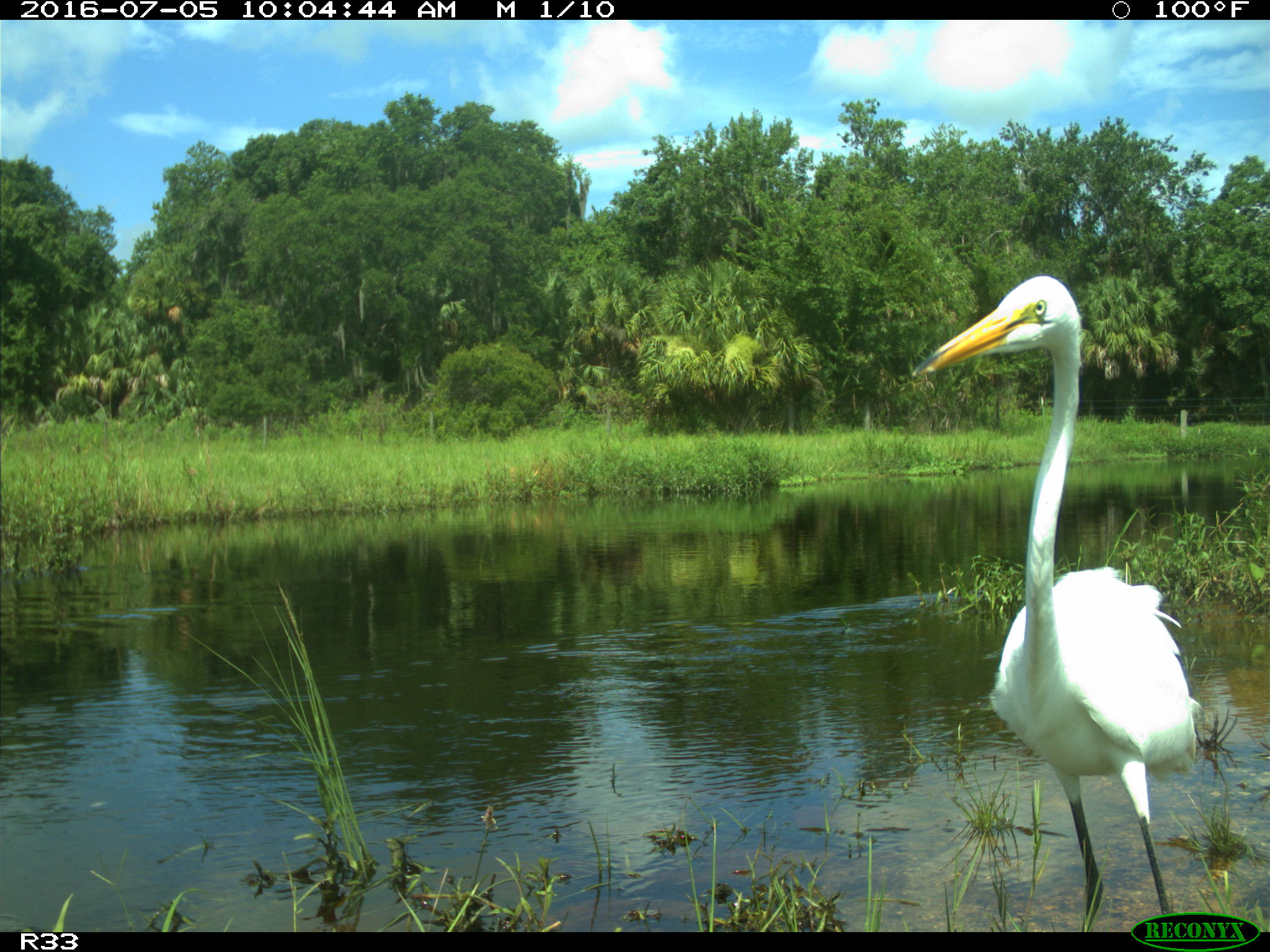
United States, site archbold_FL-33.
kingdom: Animalia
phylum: Chordata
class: Aves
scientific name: Aves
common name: birds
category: unidentified bird